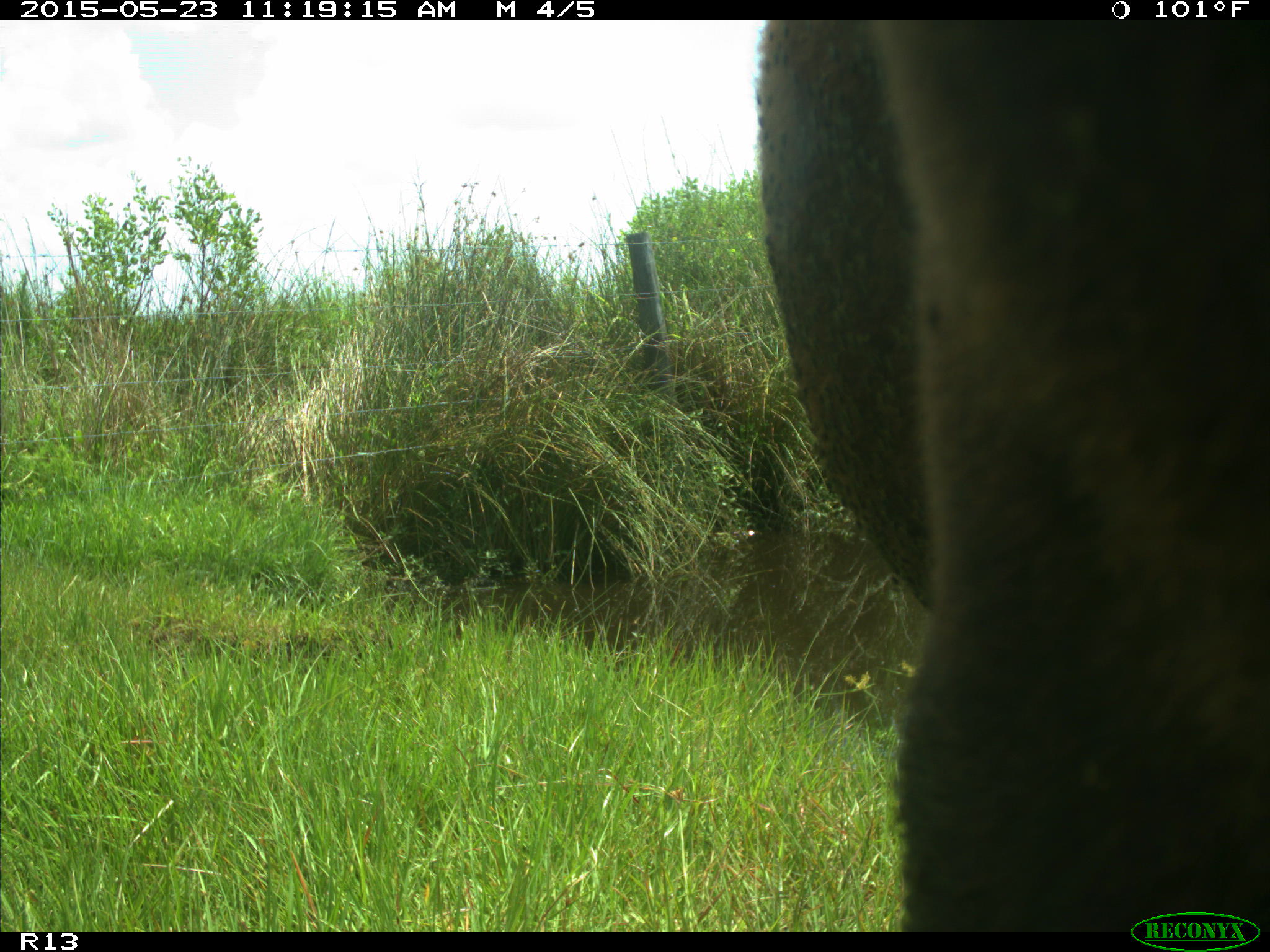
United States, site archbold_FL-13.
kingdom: Animalia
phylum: Chordata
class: Mammalia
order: Artiodactyla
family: Bovidae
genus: Bos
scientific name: Bos taurus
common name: domestic cow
Bos taurus (domestic cow).